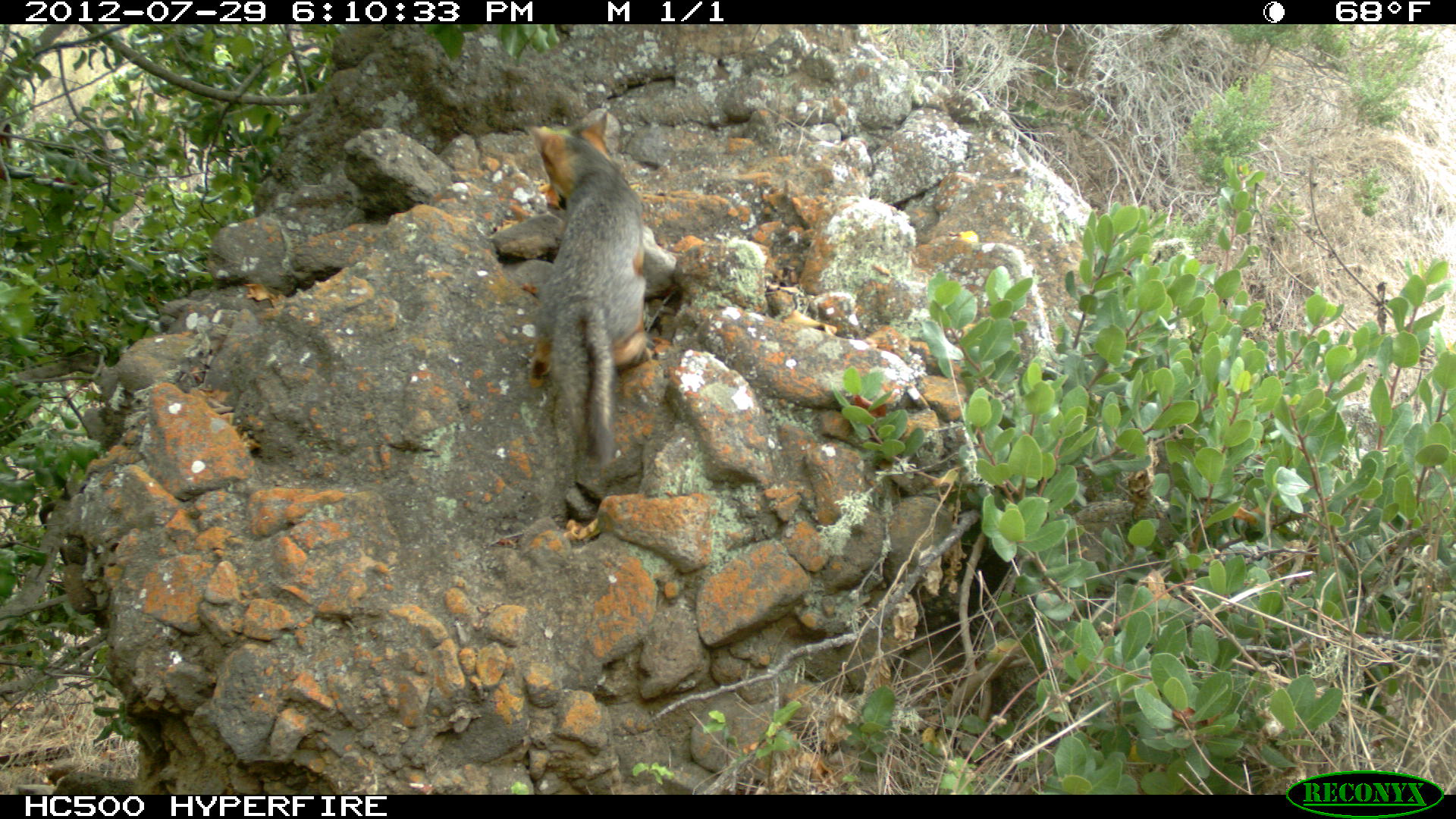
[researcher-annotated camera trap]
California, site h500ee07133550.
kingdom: Animalia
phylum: Chordata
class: Mammalia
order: Carnivora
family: Canidae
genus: Urocyon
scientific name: Urocyon littoralis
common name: island fox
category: fox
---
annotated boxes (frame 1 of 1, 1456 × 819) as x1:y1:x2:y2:
fox: 529:110:675:461